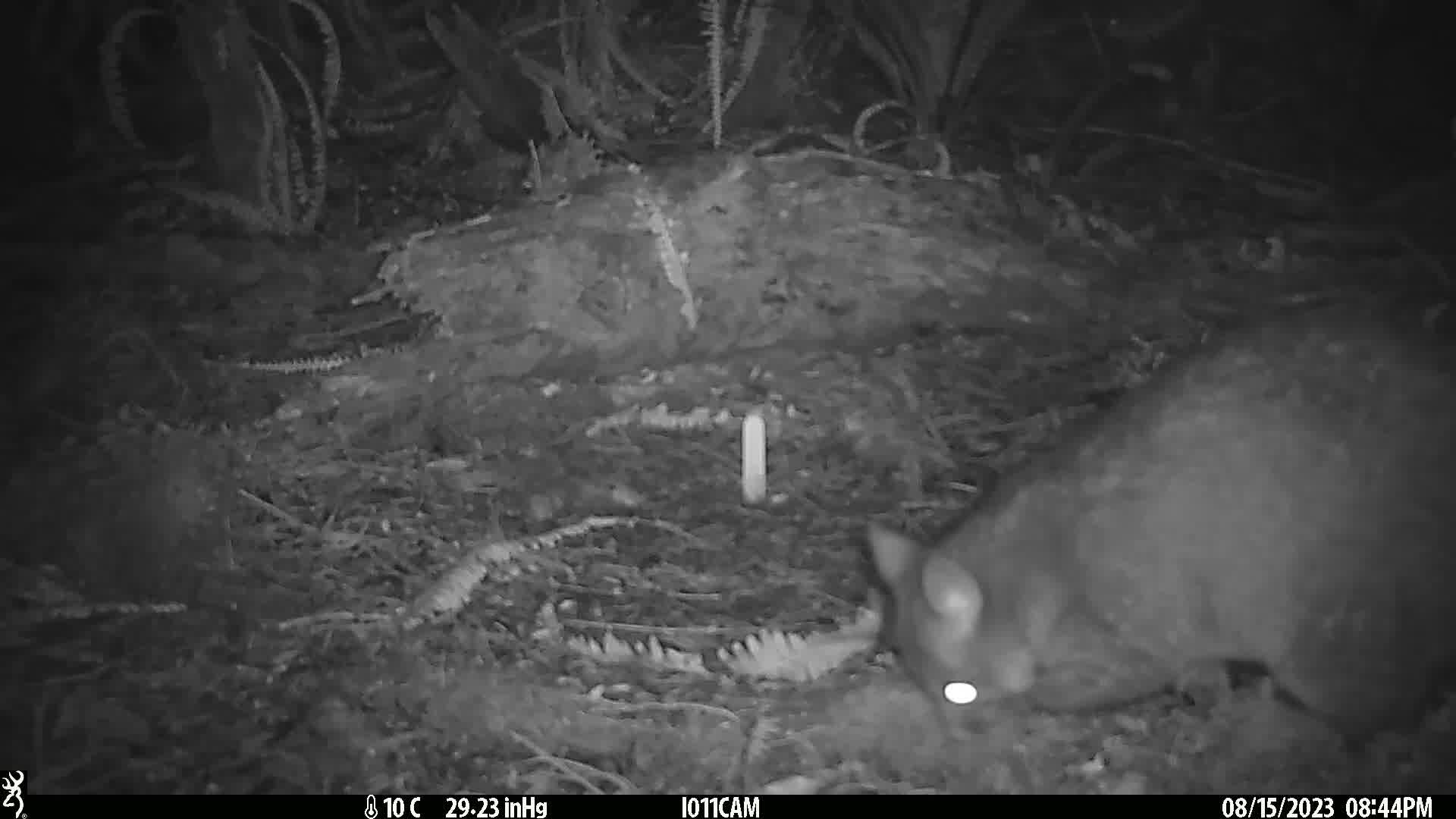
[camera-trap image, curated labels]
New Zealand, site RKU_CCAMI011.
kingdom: Animalia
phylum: Chordata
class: Mammalia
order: Diprotodontia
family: Phalangeridae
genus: Trichosurus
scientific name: Trichosurus vulpecula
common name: common brushtail possum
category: possum